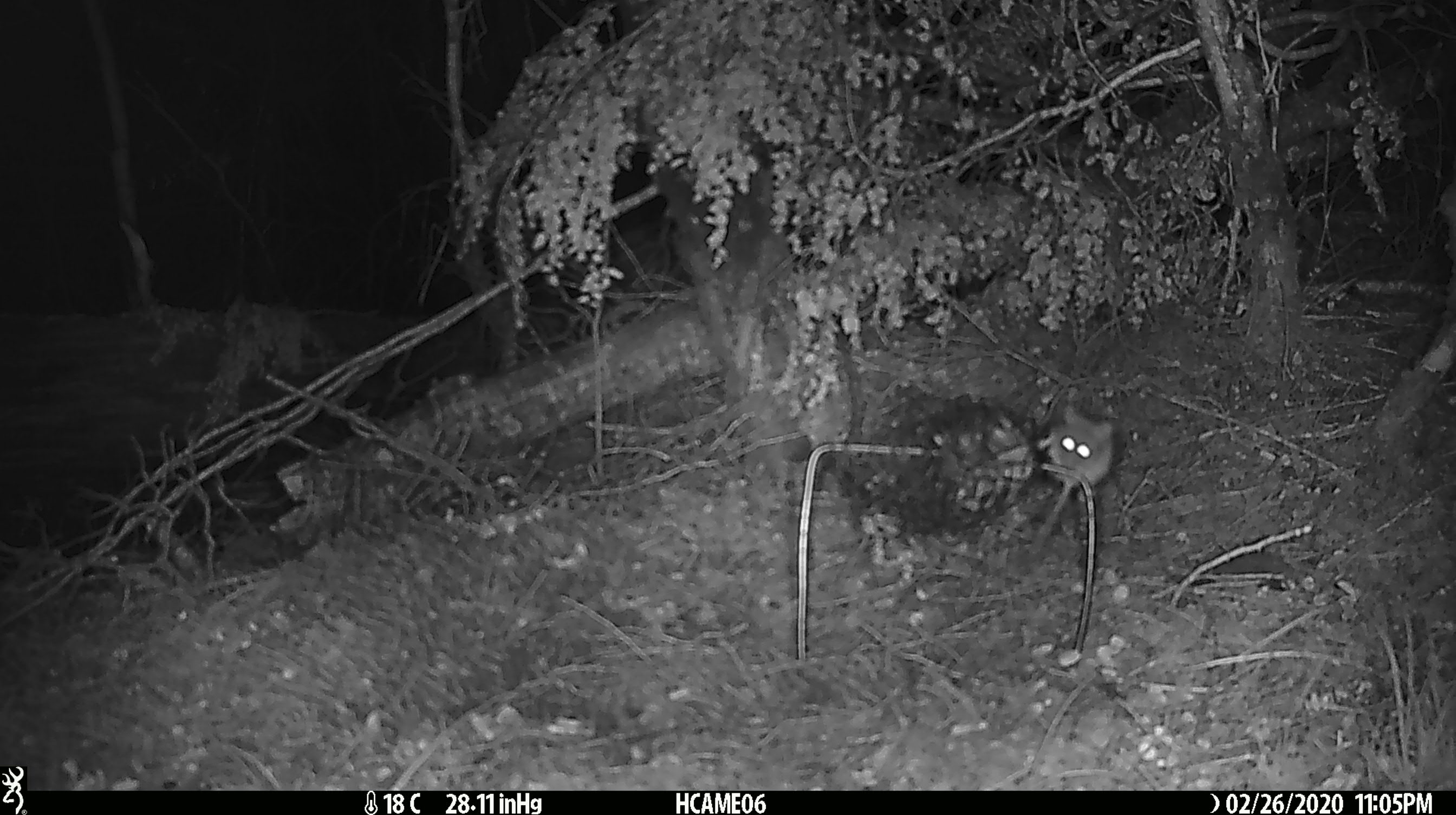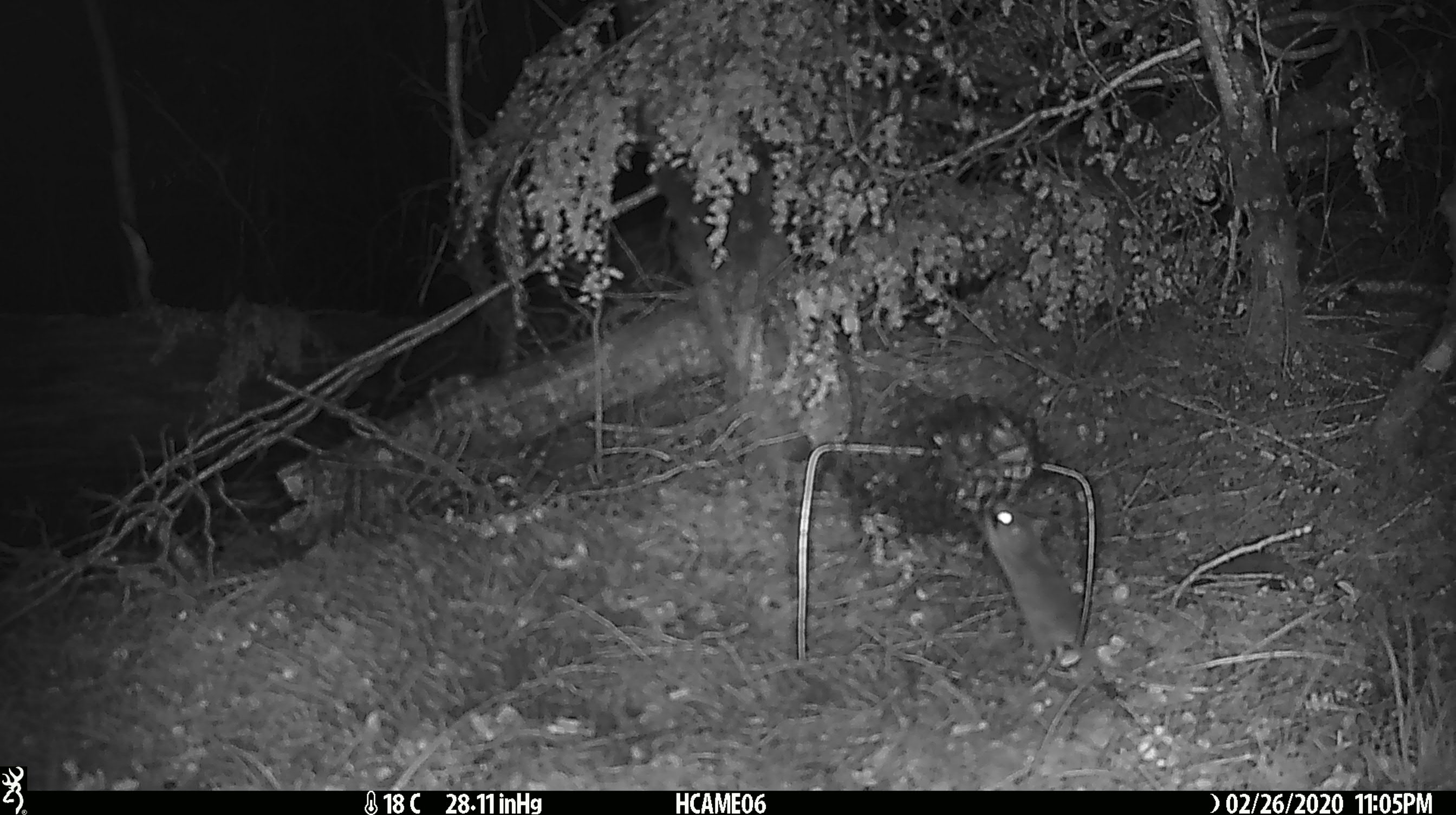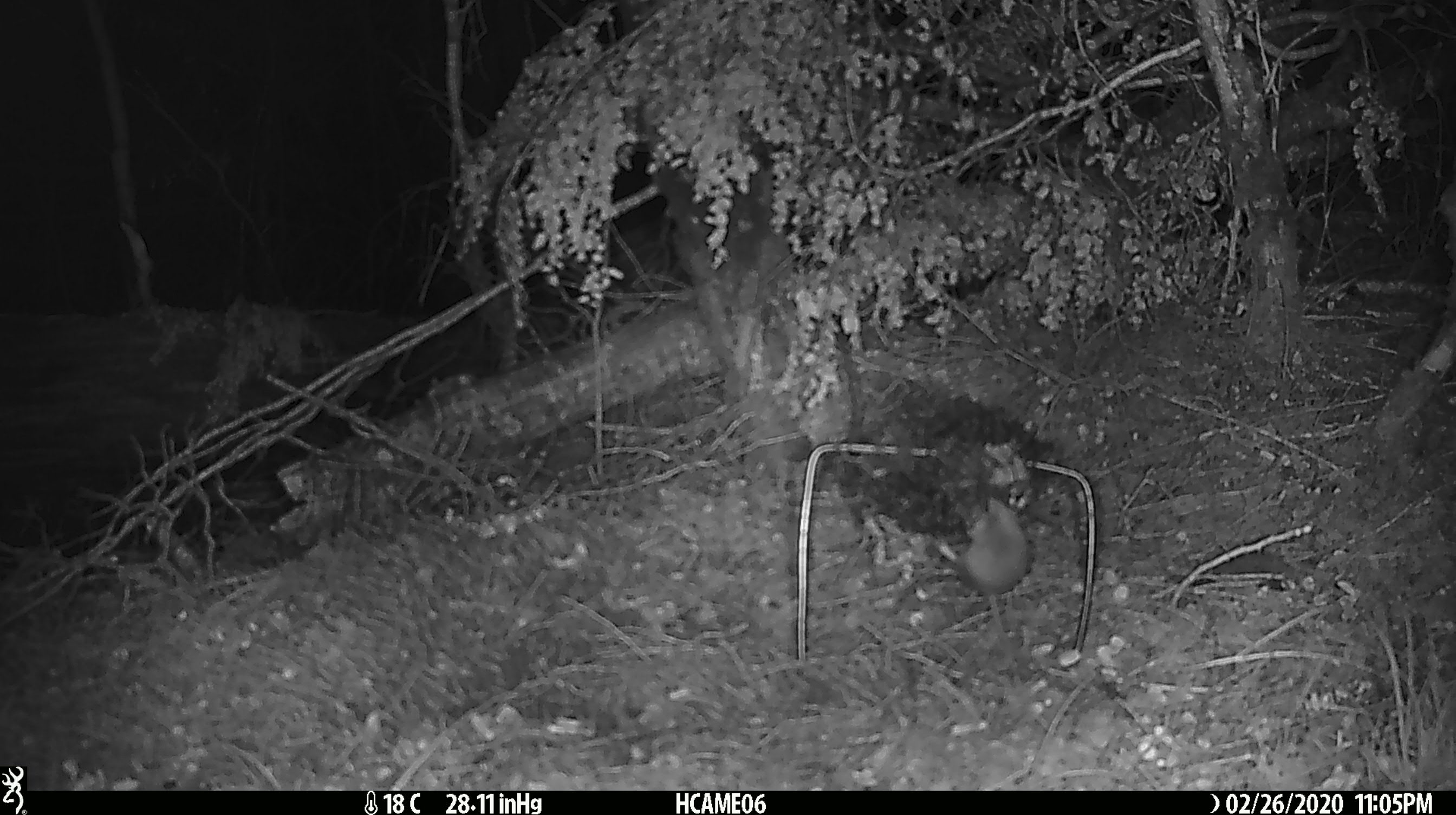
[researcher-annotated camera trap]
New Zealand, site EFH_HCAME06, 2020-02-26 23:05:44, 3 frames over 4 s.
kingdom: Animalia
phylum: Chordata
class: Mammalia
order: Rodentia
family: Muridae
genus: Mus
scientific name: Mus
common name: mouse